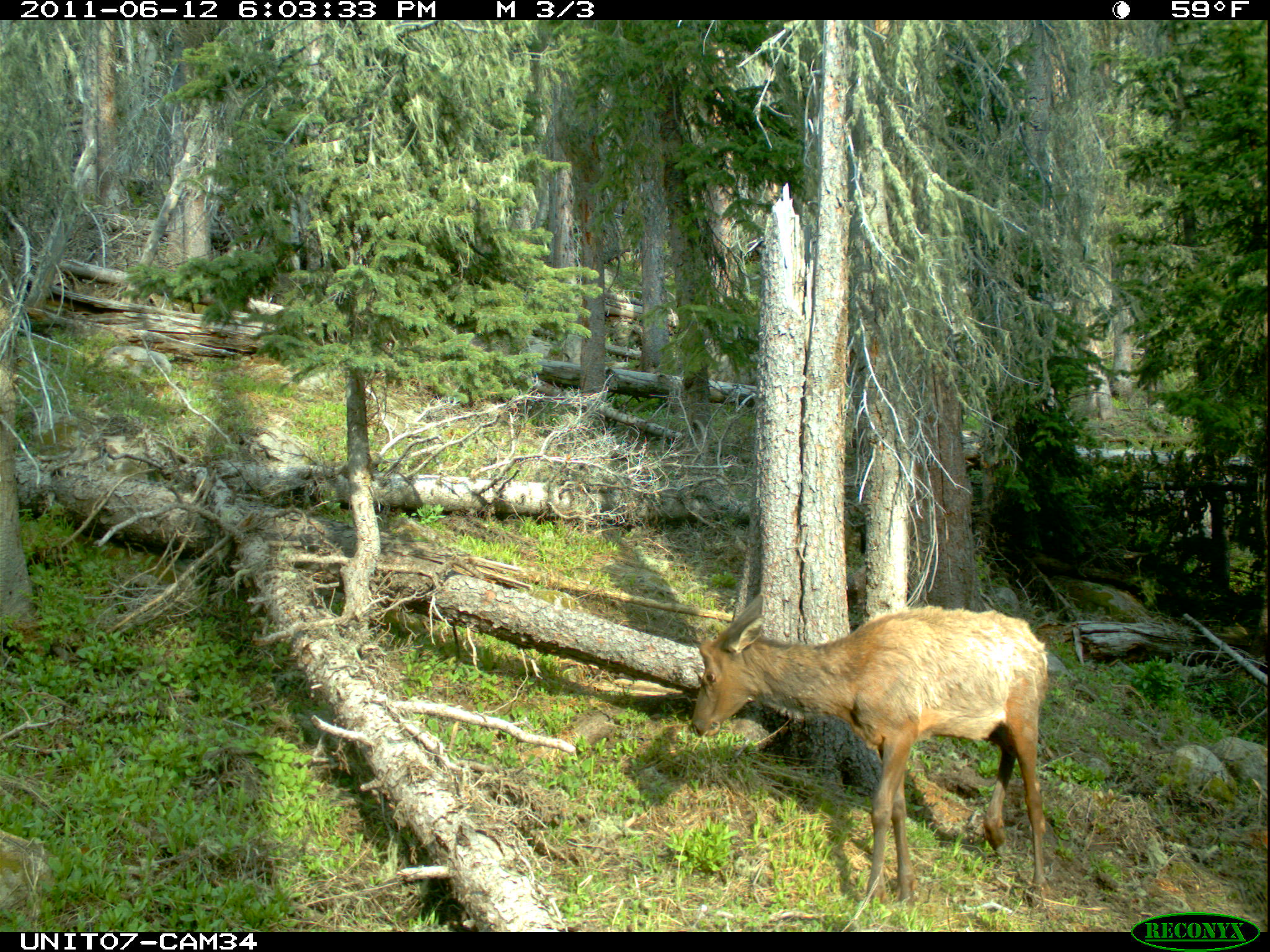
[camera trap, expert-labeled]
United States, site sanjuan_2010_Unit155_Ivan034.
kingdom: Animalia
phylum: Chordata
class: Mammalia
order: Artiodactyla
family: Cervidae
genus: Cervus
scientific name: Cervus elaphus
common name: red deer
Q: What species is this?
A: Cervus elaphus (red deer).